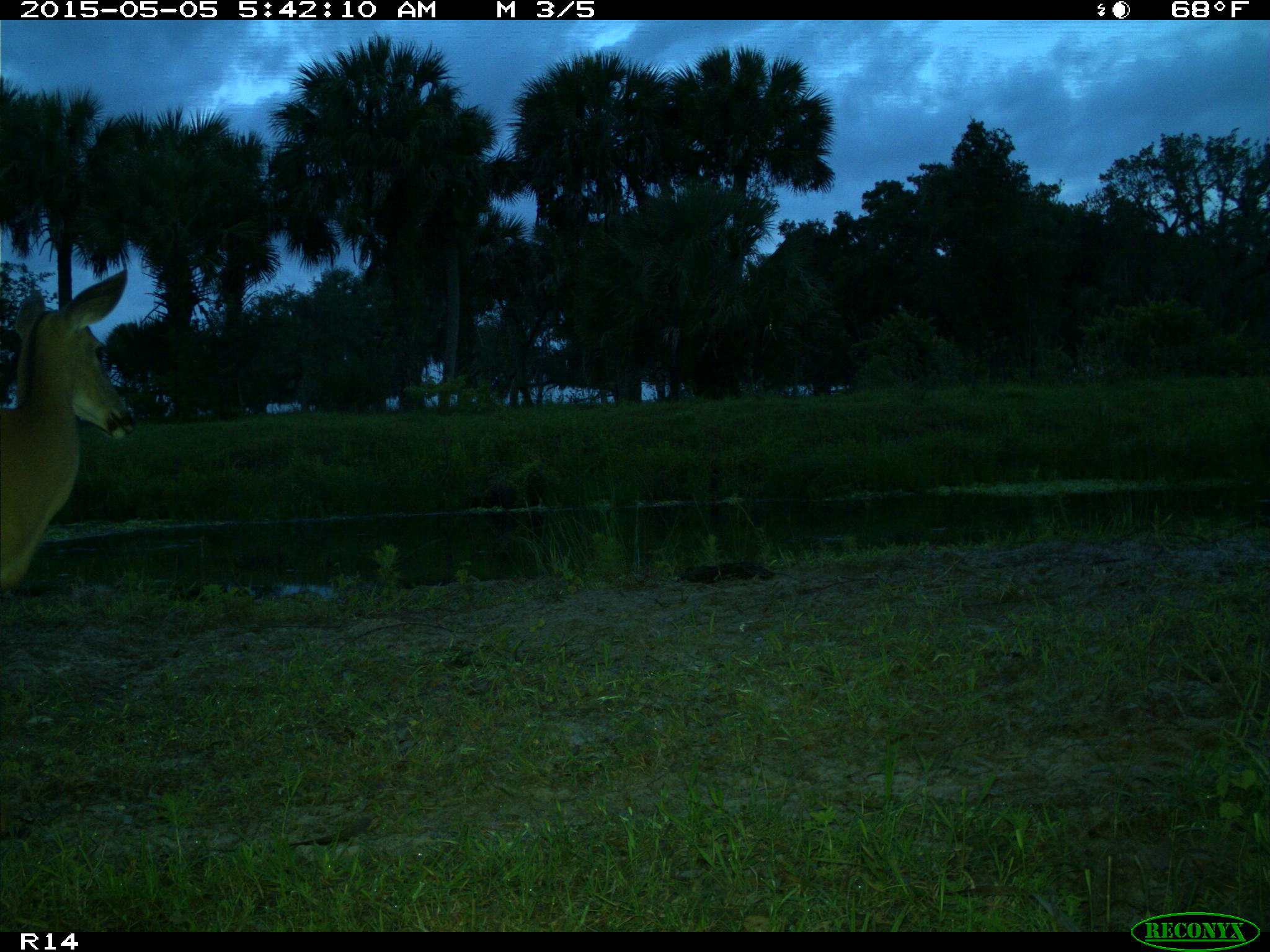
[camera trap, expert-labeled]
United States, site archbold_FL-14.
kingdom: Animalia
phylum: Chordata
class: Mammalia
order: Artiodactyla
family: Cervidae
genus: Odocoileus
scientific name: Odocoileus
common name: deer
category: unidentified deer